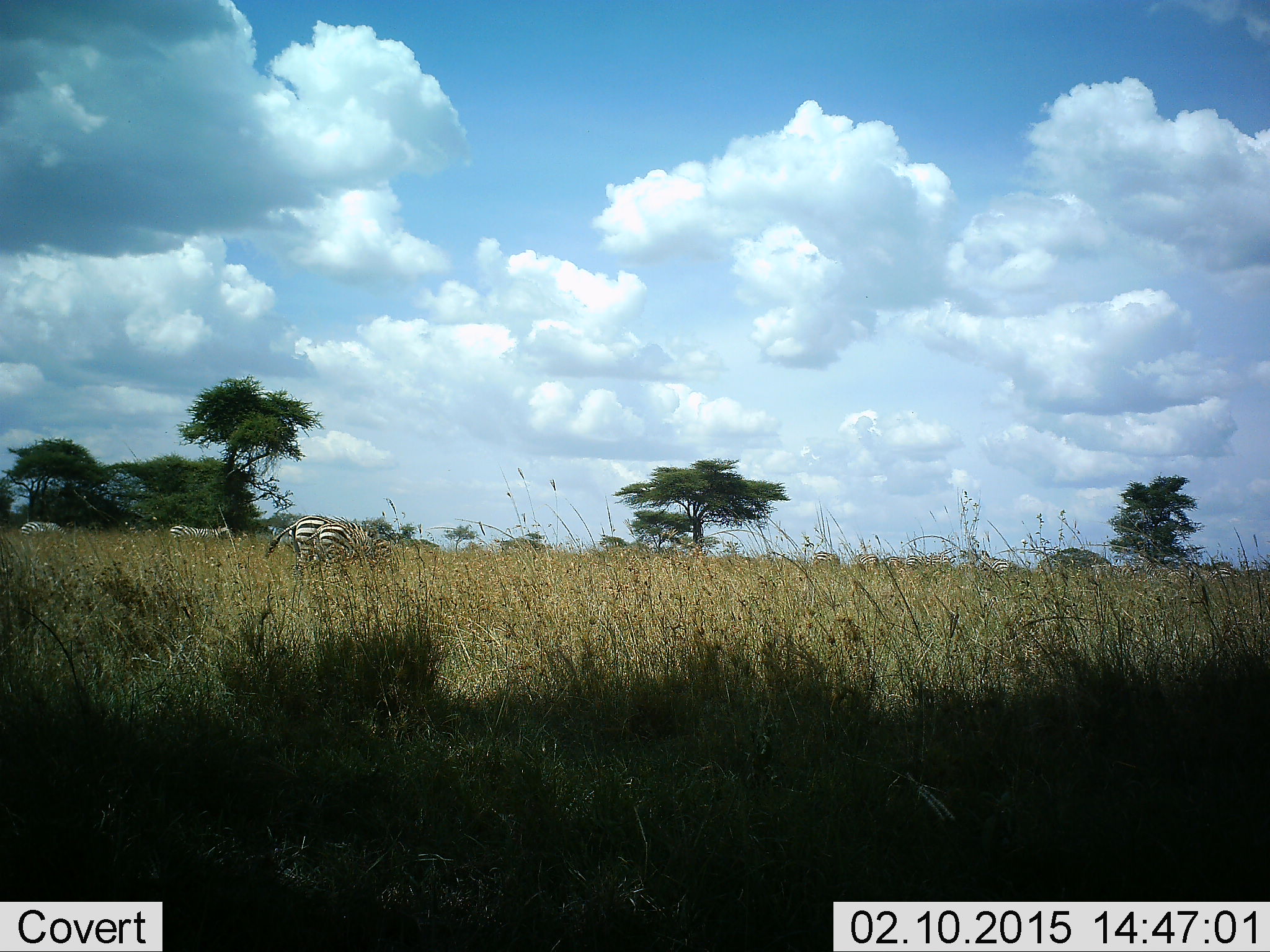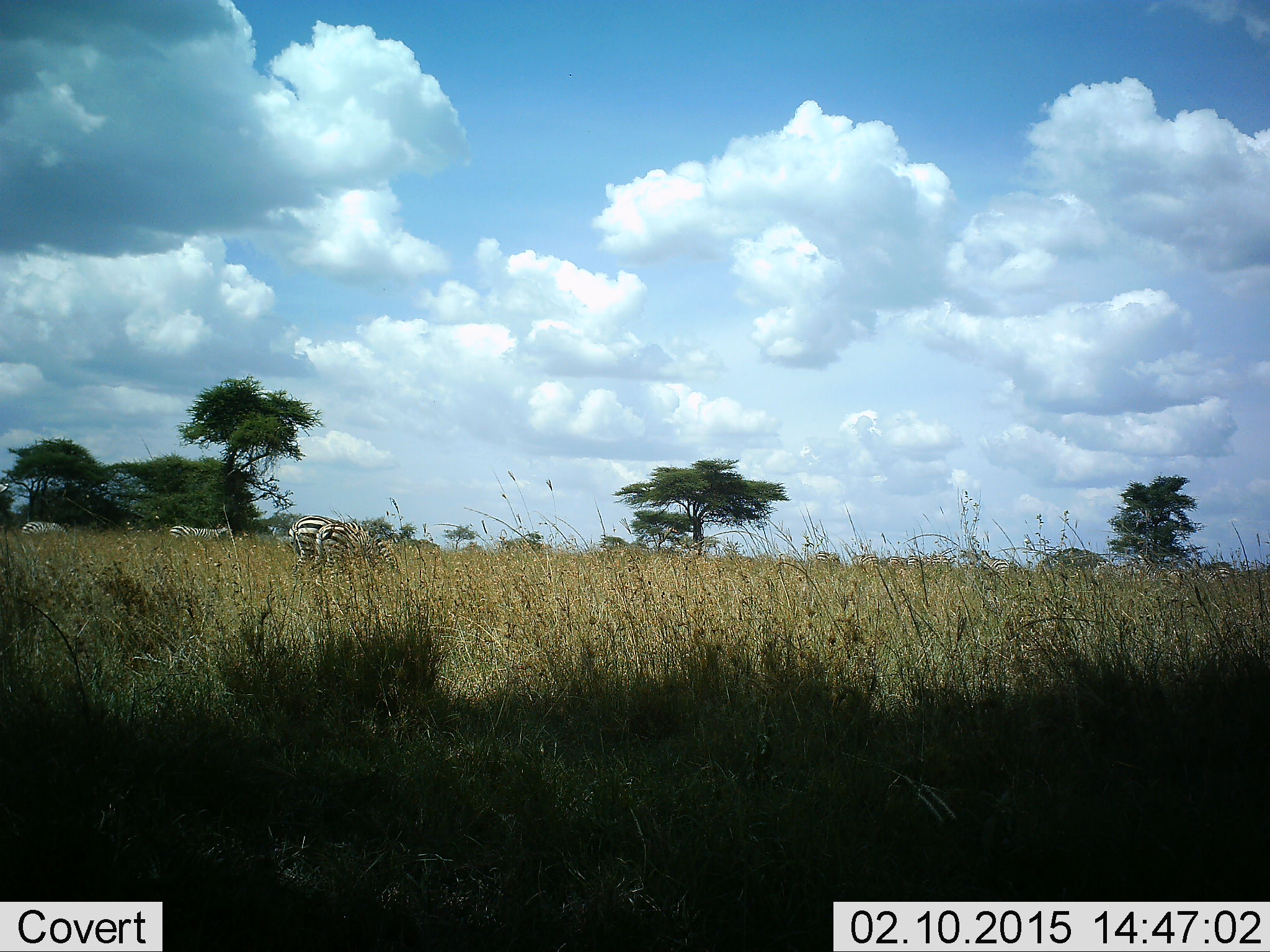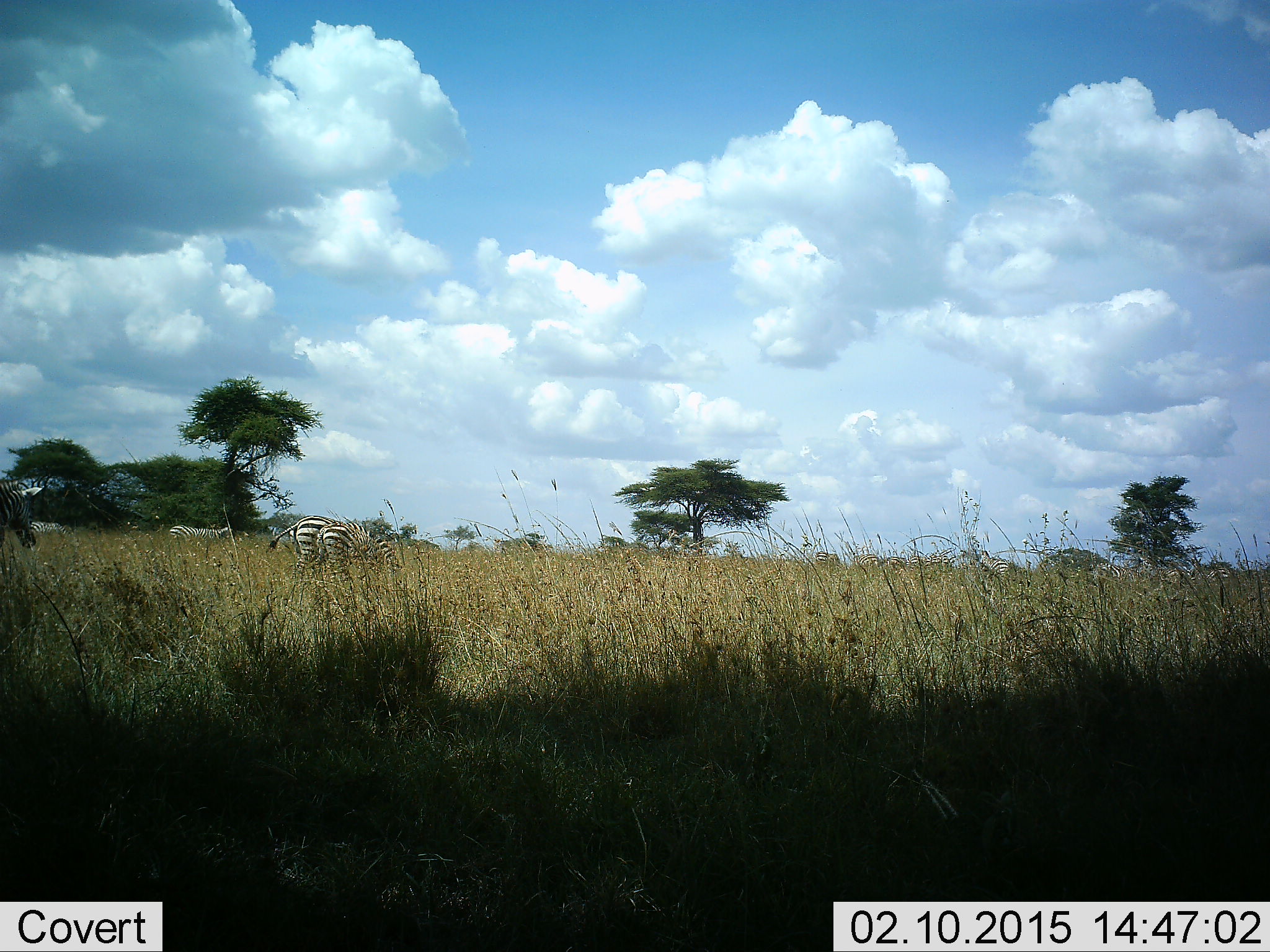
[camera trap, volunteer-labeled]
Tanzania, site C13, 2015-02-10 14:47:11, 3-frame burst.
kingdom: Animalia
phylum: Chordata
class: Mammalia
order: Perissodactyla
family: Equidae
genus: Equus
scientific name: Equus quagga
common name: plains zebra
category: zebra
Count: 5.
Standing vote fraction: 40%.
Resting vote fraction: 0%.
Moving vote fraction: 60%.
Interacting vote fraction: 0%.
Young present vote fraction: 0%.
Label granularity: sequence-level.